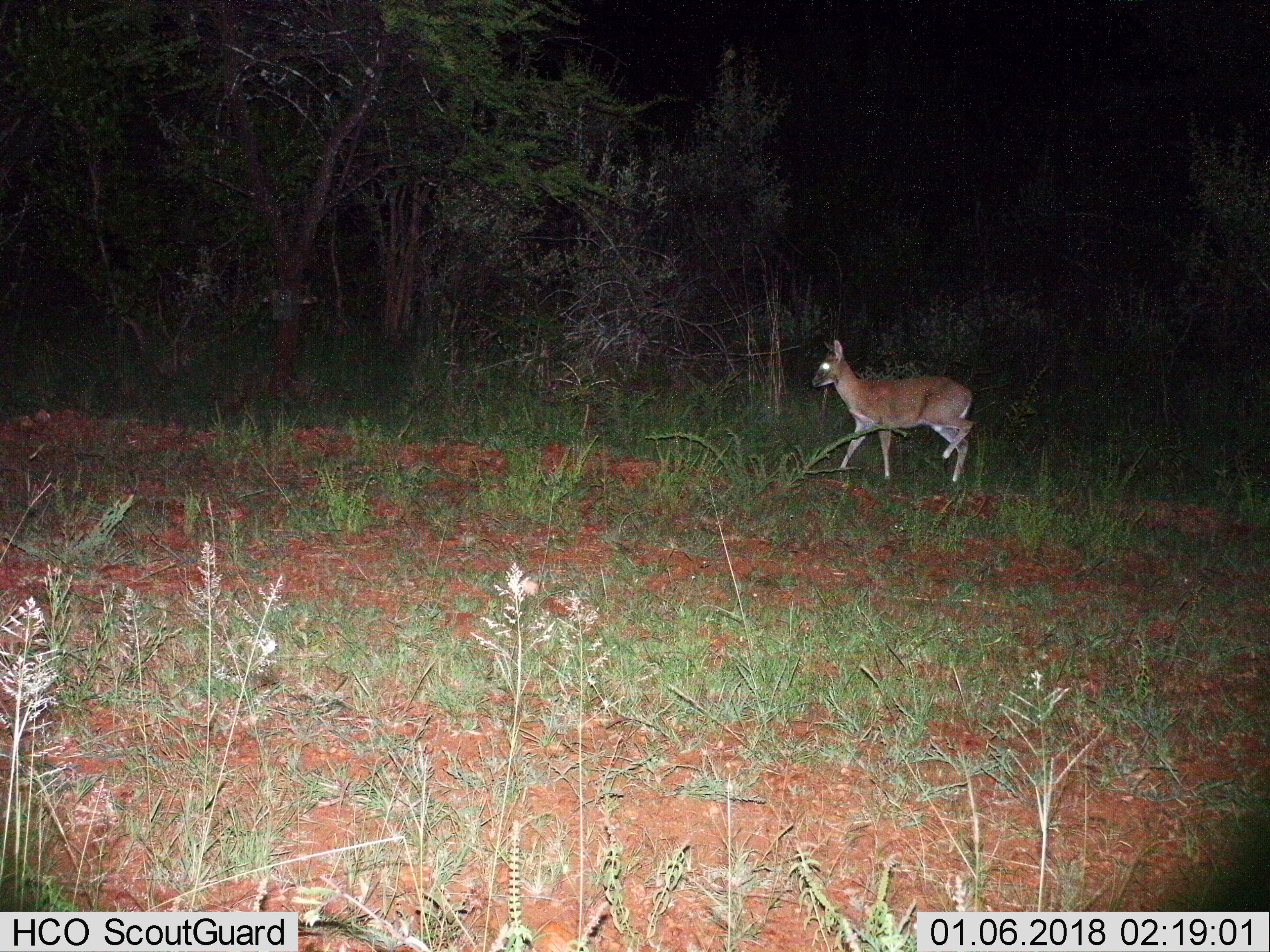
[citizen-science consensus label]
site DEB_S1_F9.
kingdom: Animalia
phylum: Chordata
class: Mammalia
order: Artiodactyla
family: Bovidae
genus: Sylvicapra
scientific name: Sylvicapra grimmia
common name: common duiker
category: duikercommongrey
Duikercommongrey (common duiker) (Sylvicapra grimmia), count 1. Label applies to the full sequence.